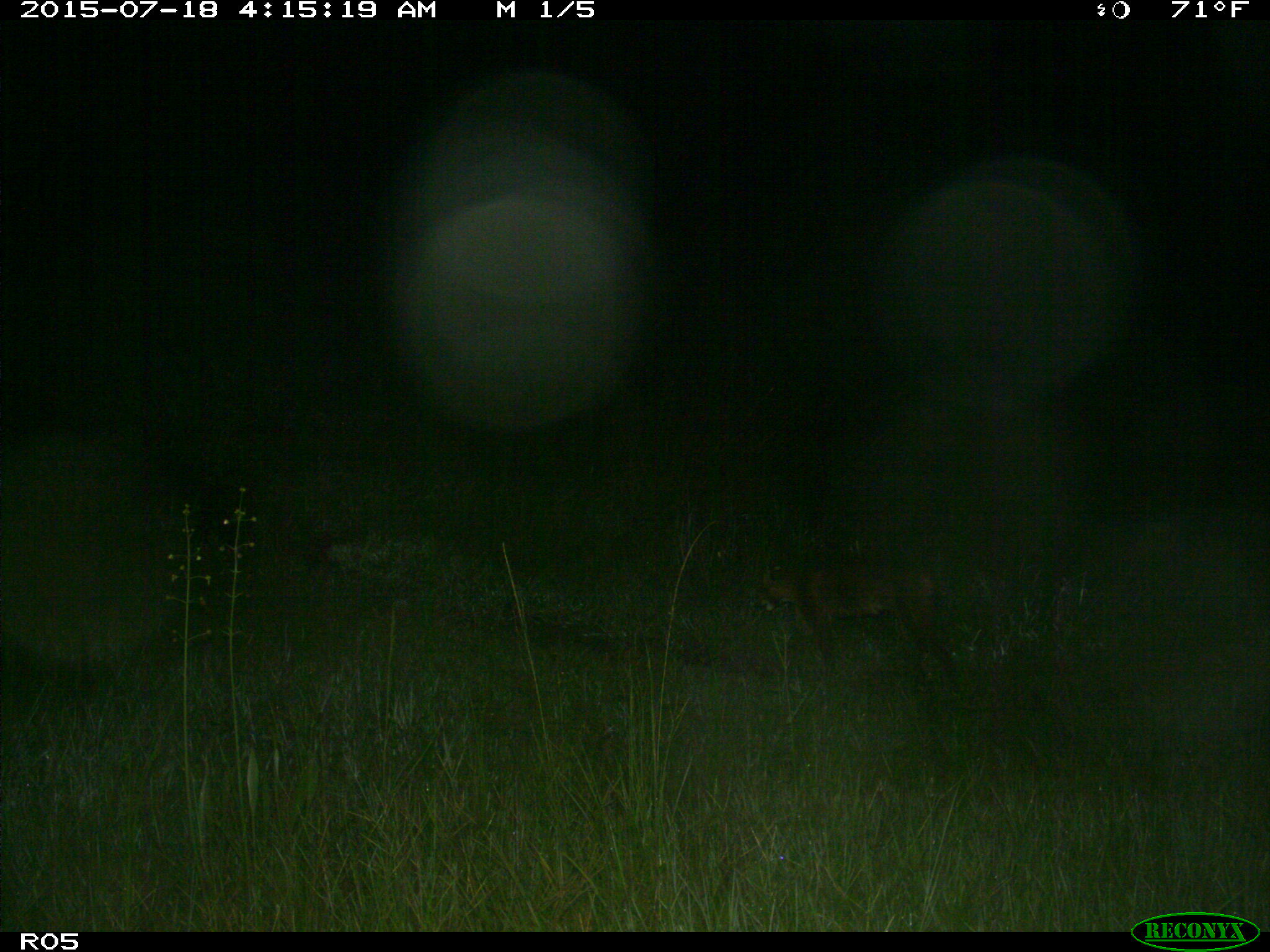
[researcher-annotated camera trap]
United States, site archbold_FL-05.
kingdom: Animalia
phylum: Chordata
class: Mammalia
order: Carnivora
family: Felidae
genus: Lynx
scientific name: Lynx rufus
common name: bobcat